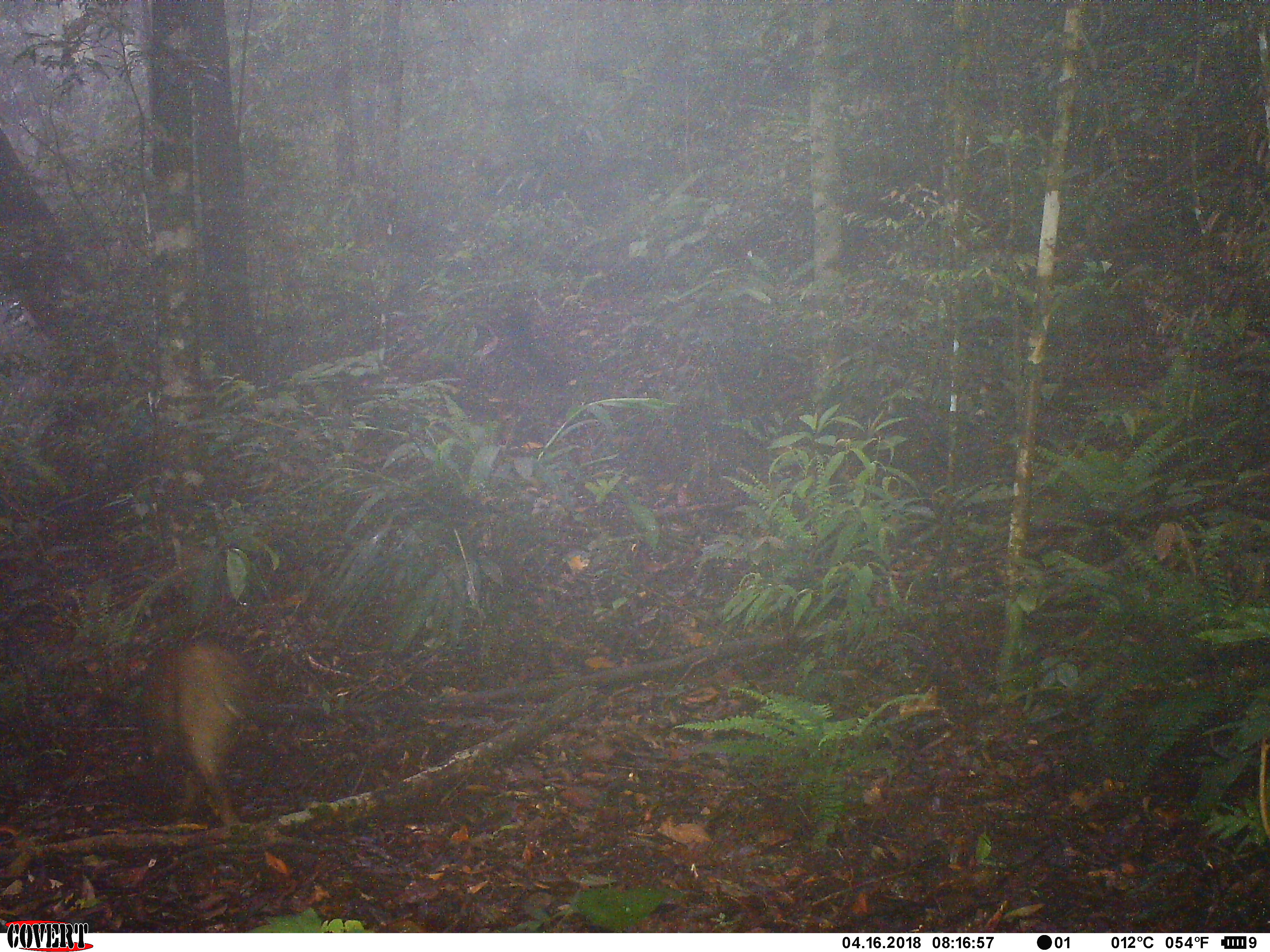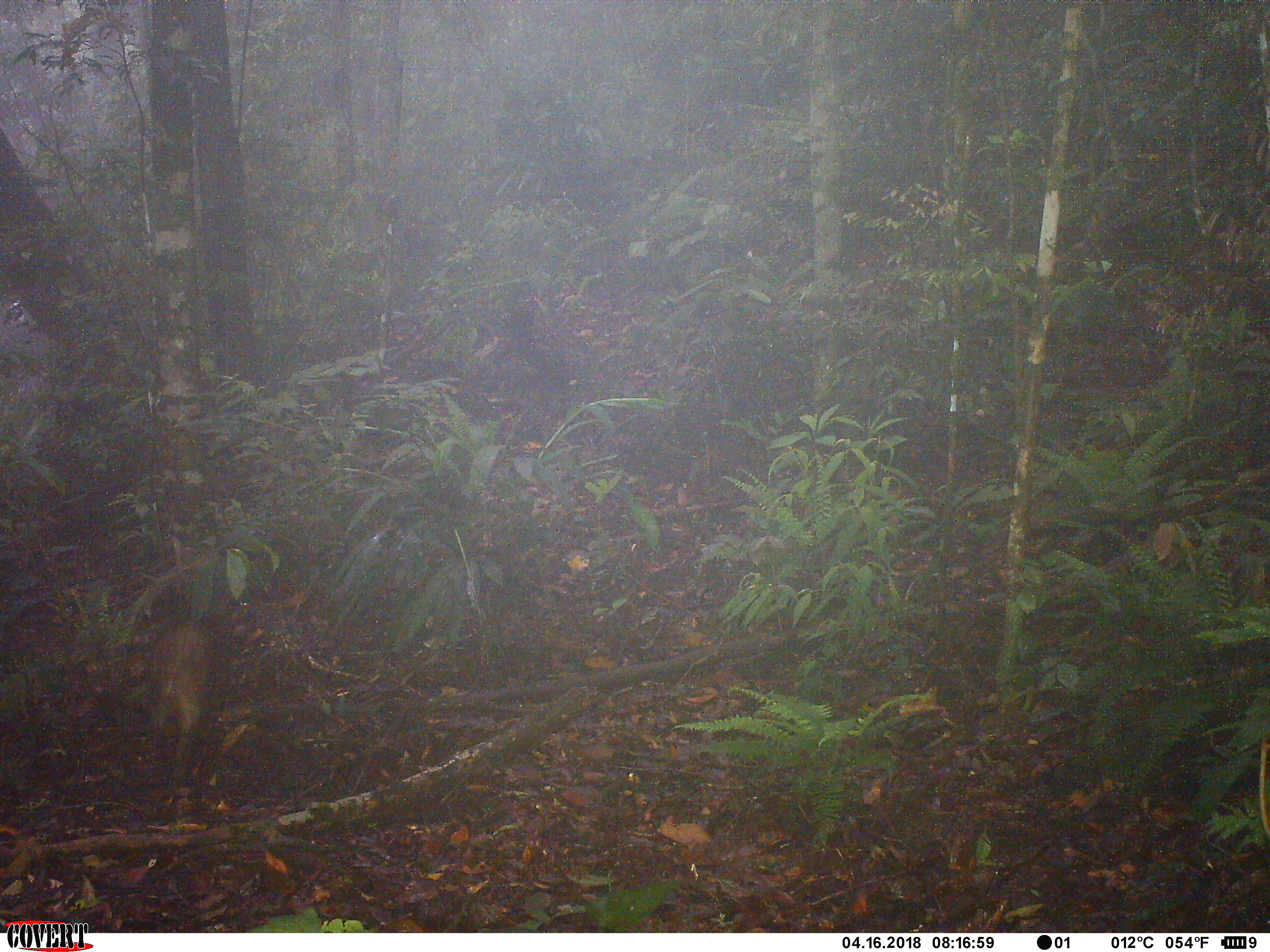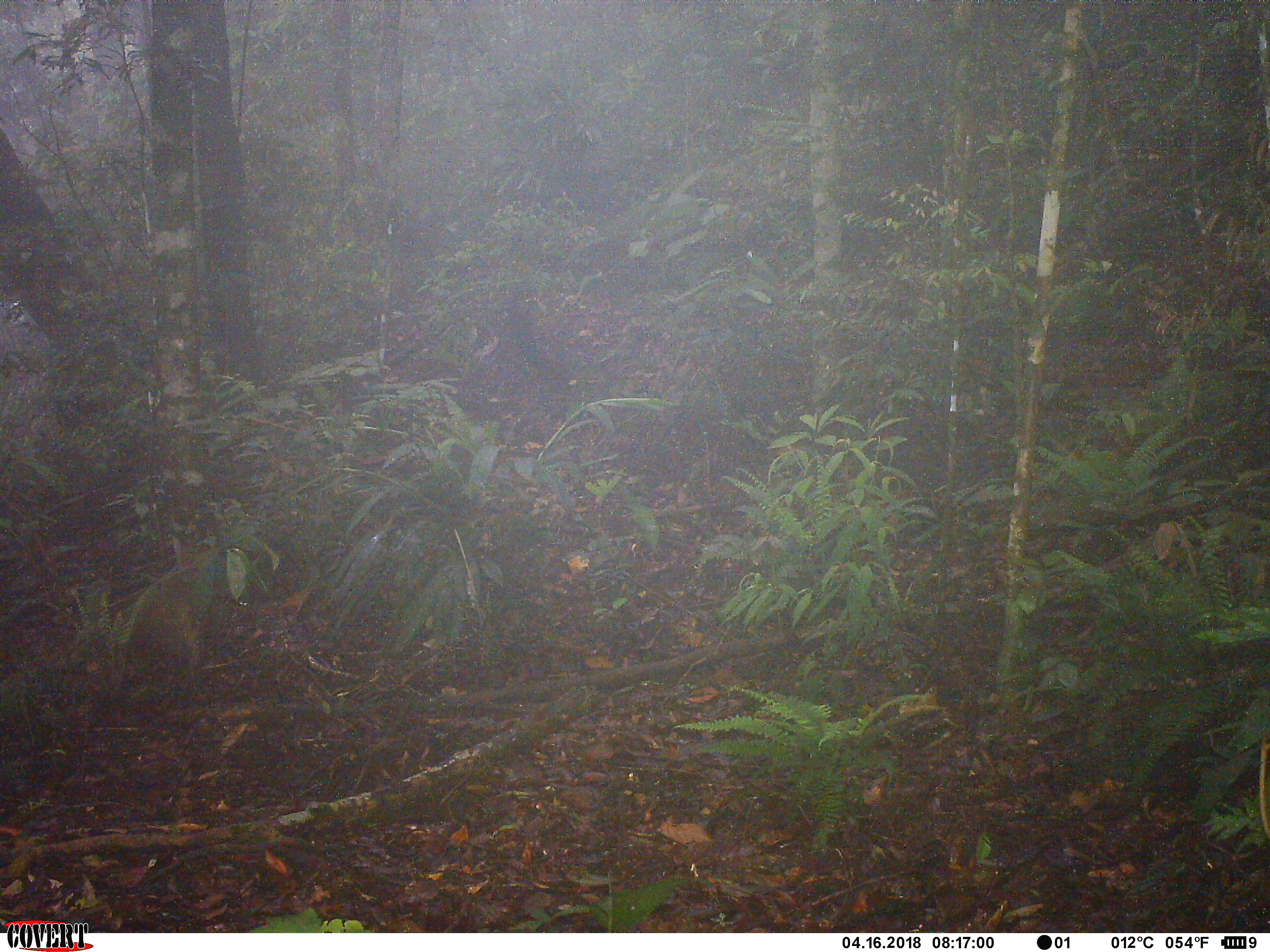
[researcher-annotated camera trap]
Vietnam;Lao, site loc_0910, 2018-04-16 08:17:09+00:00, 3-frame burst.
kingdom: Animalia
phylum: Chordata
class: Mammalia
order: Artiodactyla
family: Suidae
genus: Sus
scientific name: Sus scrofa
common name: eurasian wild pig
Eurasian wild pig (Sus scrofa). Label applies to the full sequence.